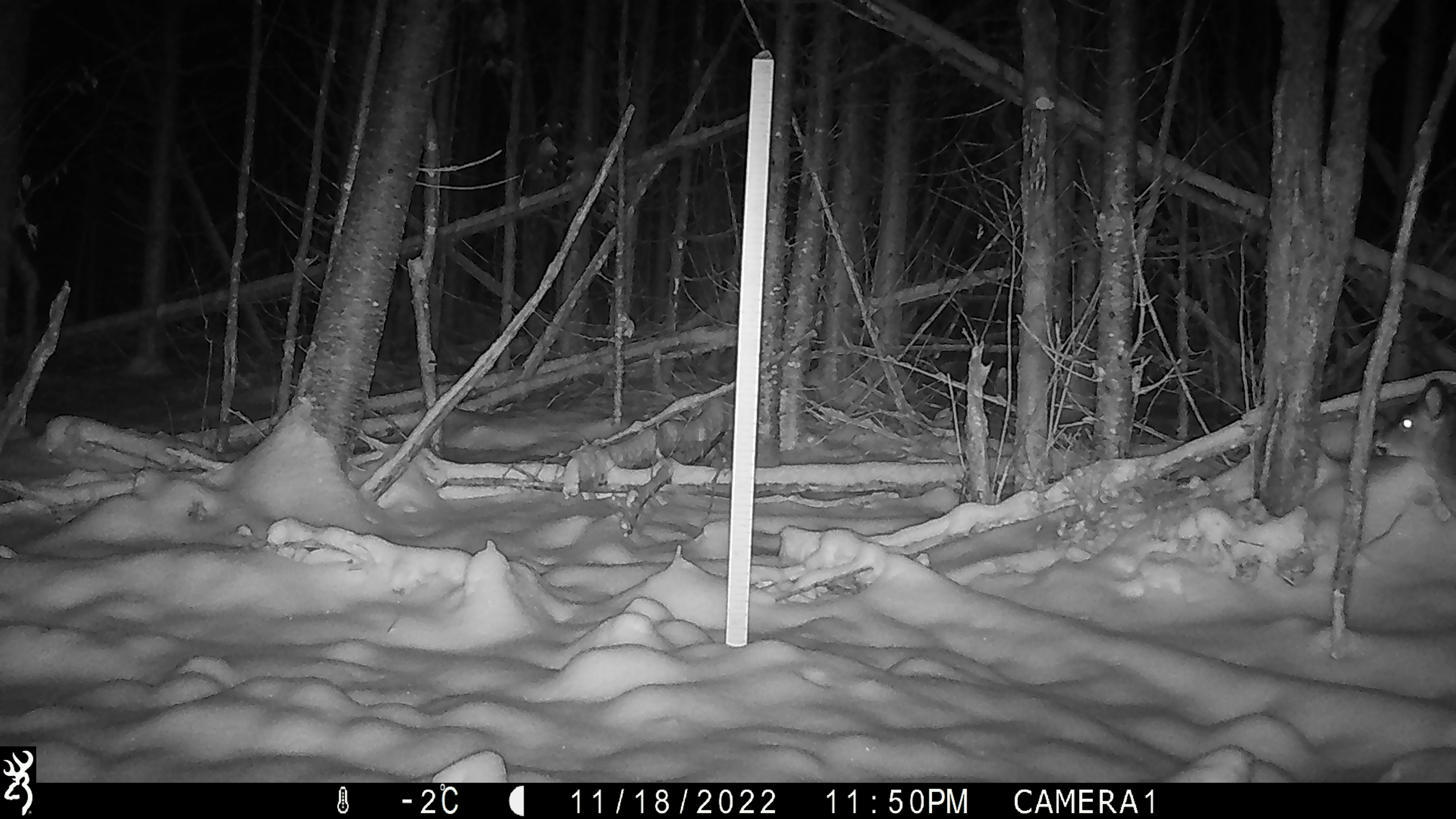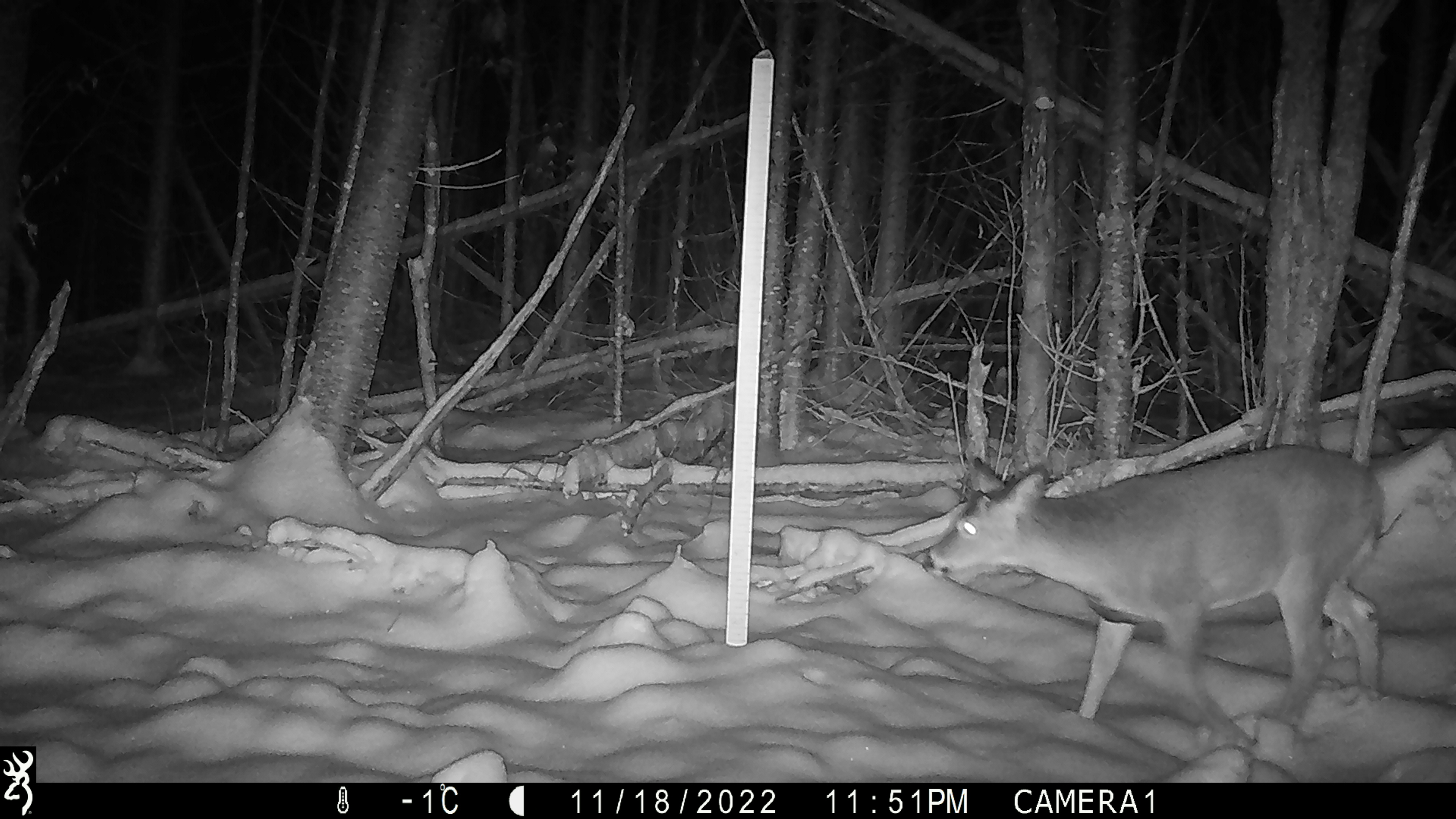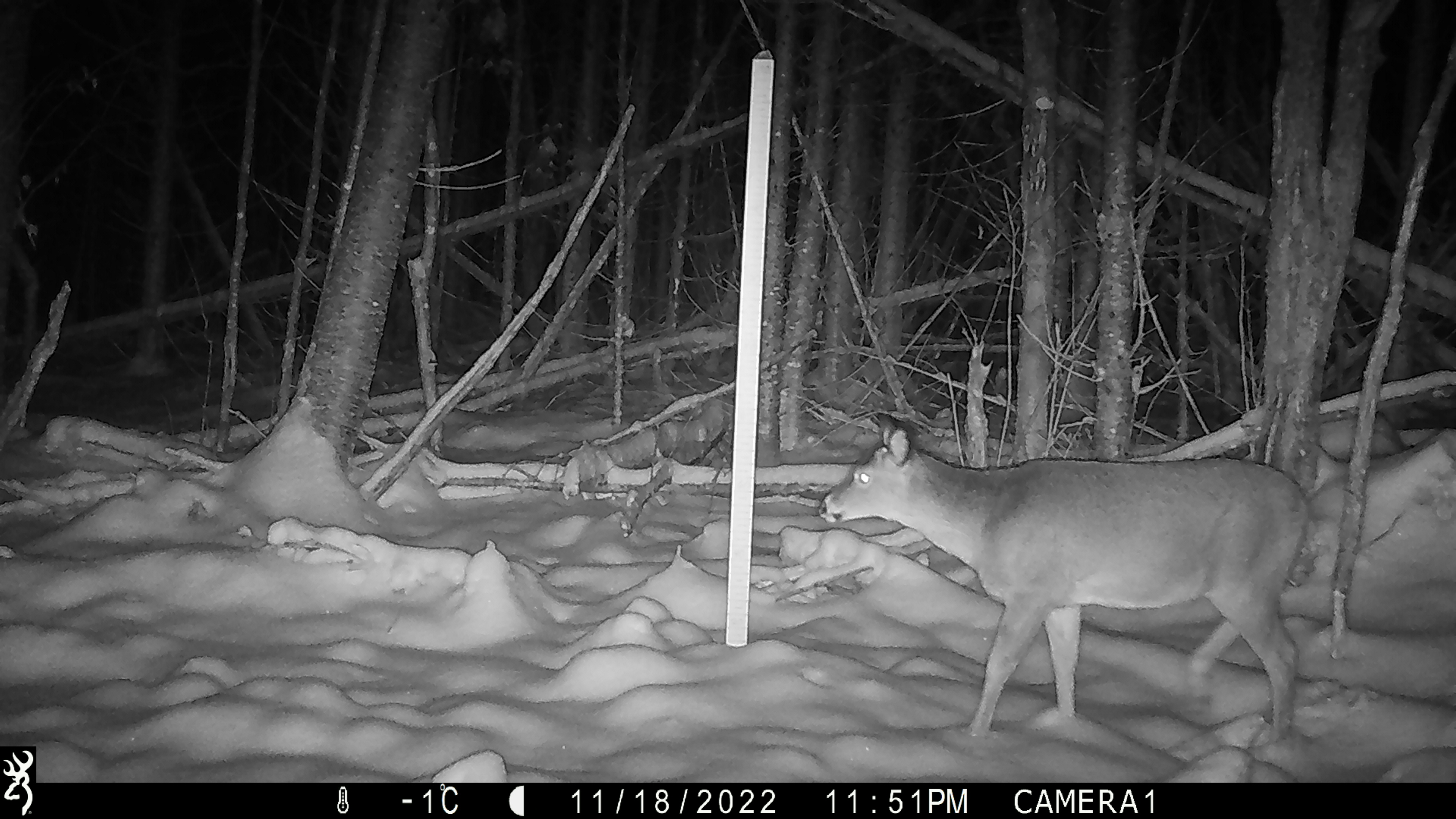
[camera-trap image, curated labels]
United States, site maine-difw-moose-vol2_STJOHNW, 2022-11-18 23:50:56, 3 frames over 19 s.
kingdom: Animalia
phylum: Chordata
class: Mammalia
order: Artiodactyla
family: Cervidae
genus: Odocoileus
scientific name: Odocoileus virginianus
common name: white-tailed deer